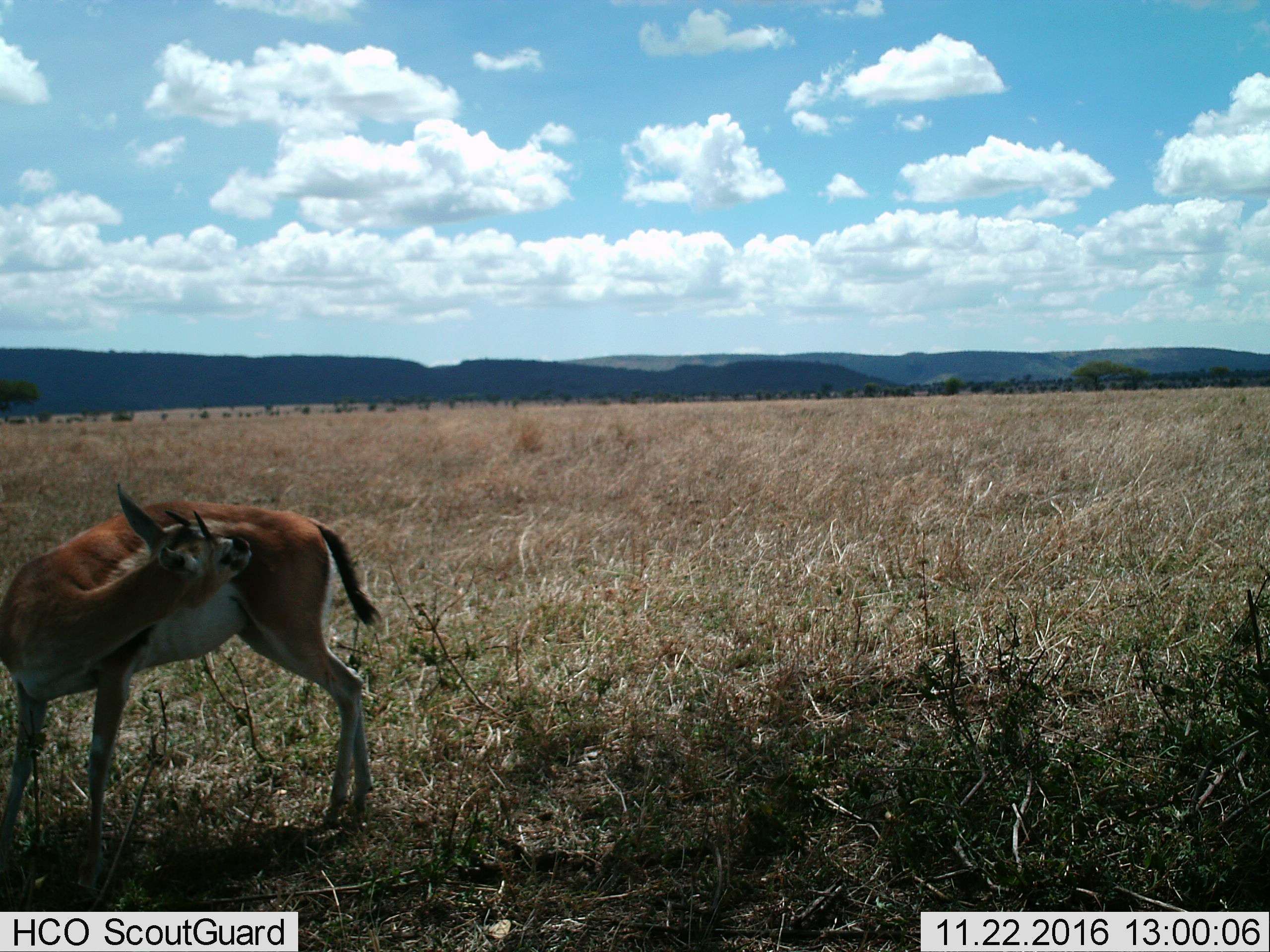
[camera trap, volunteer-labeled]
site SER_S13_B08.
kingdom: Animalia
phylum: Chordata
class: Mammalia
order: Artiodactyla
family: Bovidae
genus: Eudorcas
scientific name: Eudorcas thomsonii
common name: thomson's gazelle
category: gazellethomsons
Gazellethomsons (thomson's gazelle) (Eudorcas thomsonii), count 1. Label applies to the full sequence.